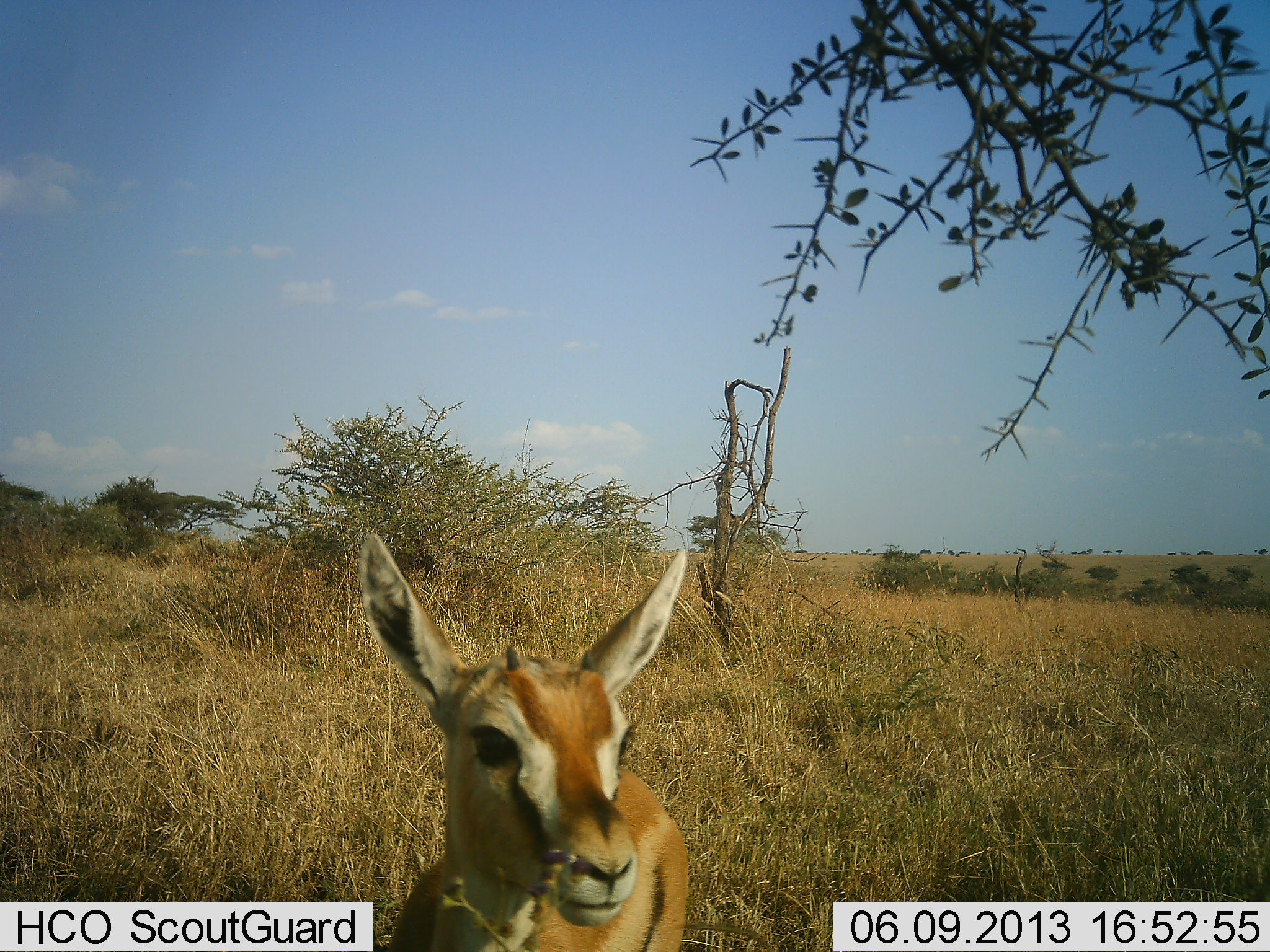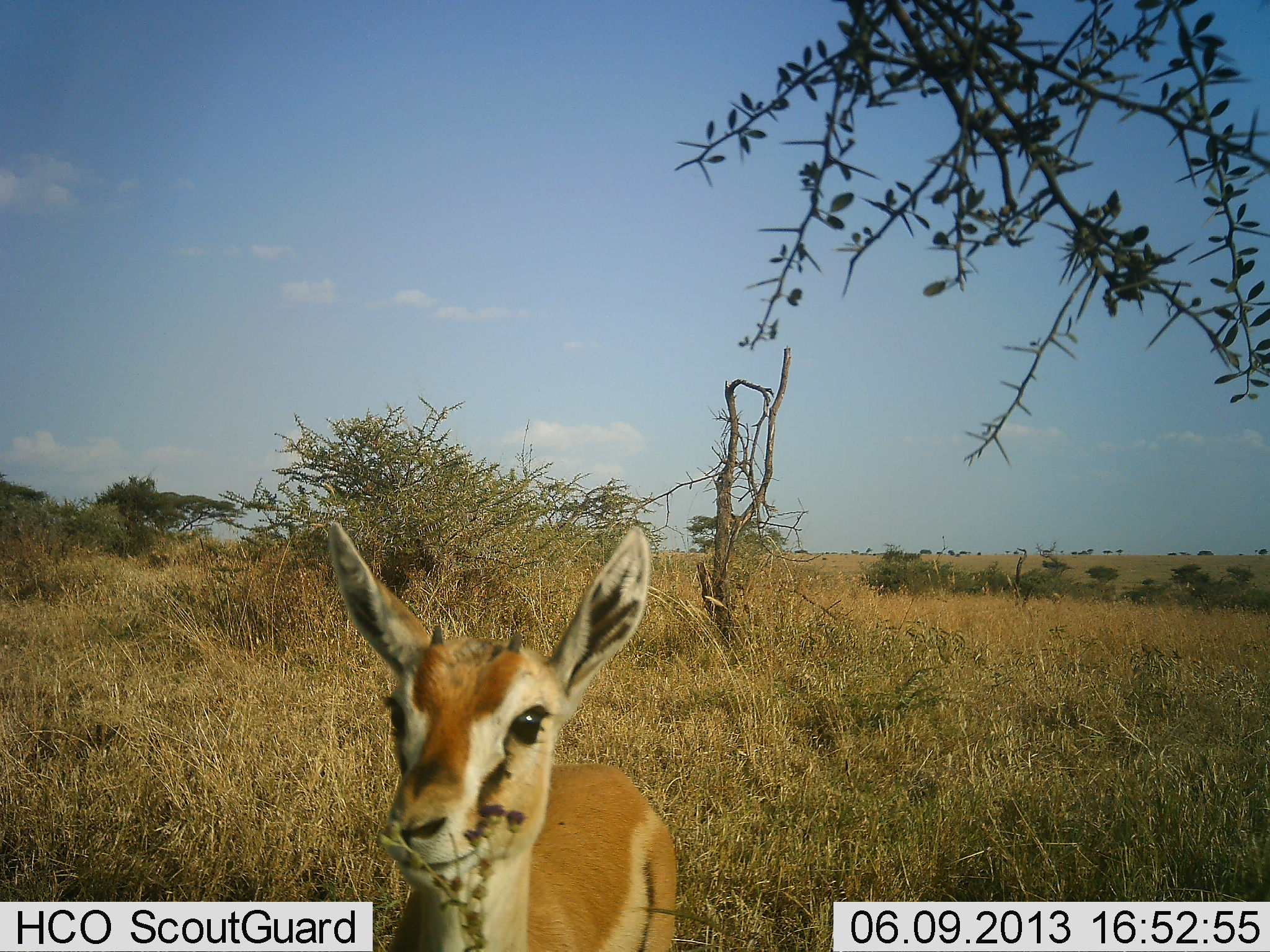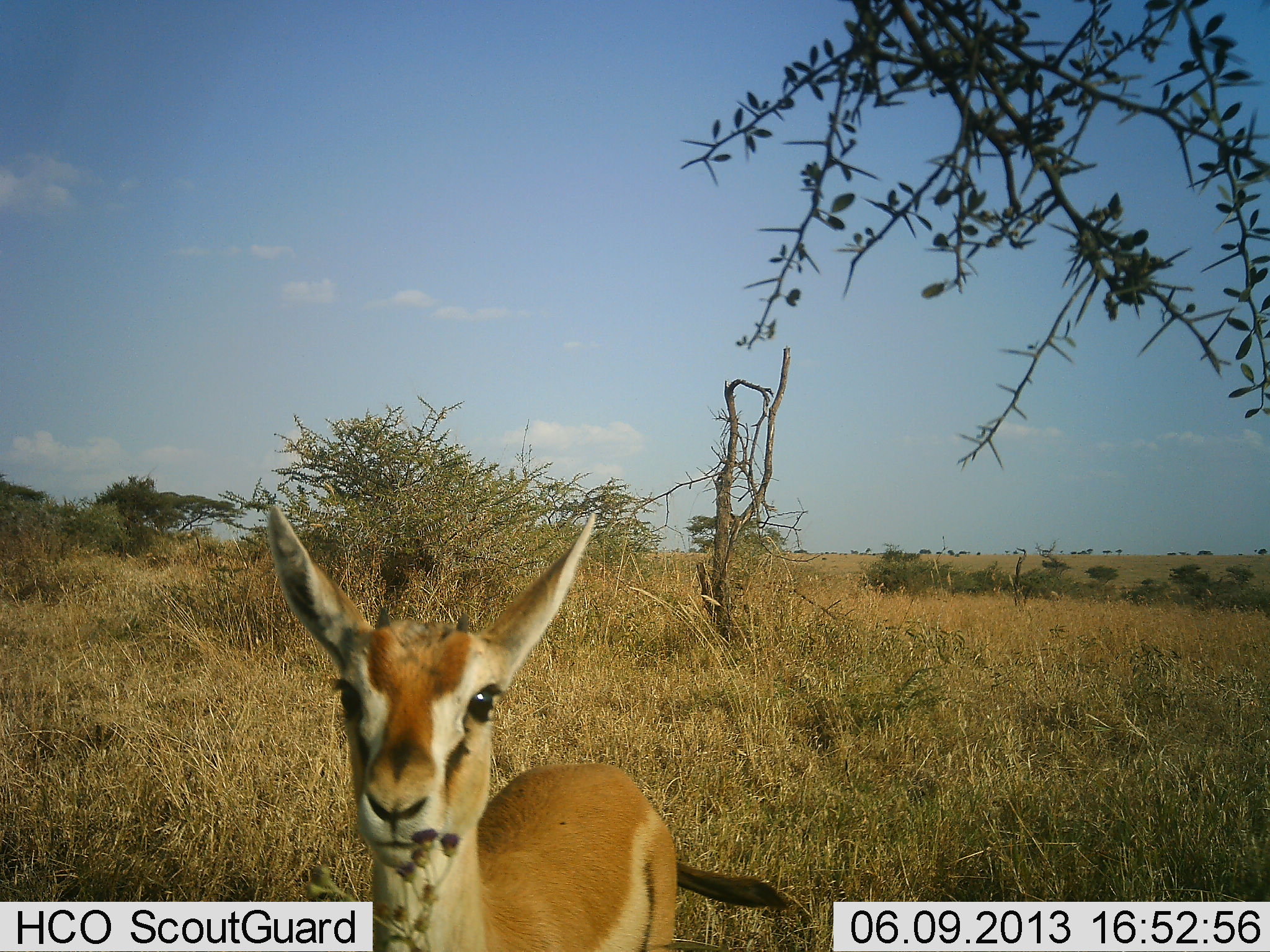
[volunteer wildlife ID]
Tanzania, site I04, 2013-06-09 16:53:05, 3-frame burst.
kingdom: Animalia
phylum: Chordata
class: Mammalia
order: Artiodactyla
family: Bovidae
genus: Eudorcas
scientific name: Eudorcas thomsonii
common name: thomson's gazelle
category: gazellethomsons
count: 1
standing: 89%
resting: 6%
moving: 6%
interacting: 0%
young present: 6%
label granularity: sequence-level